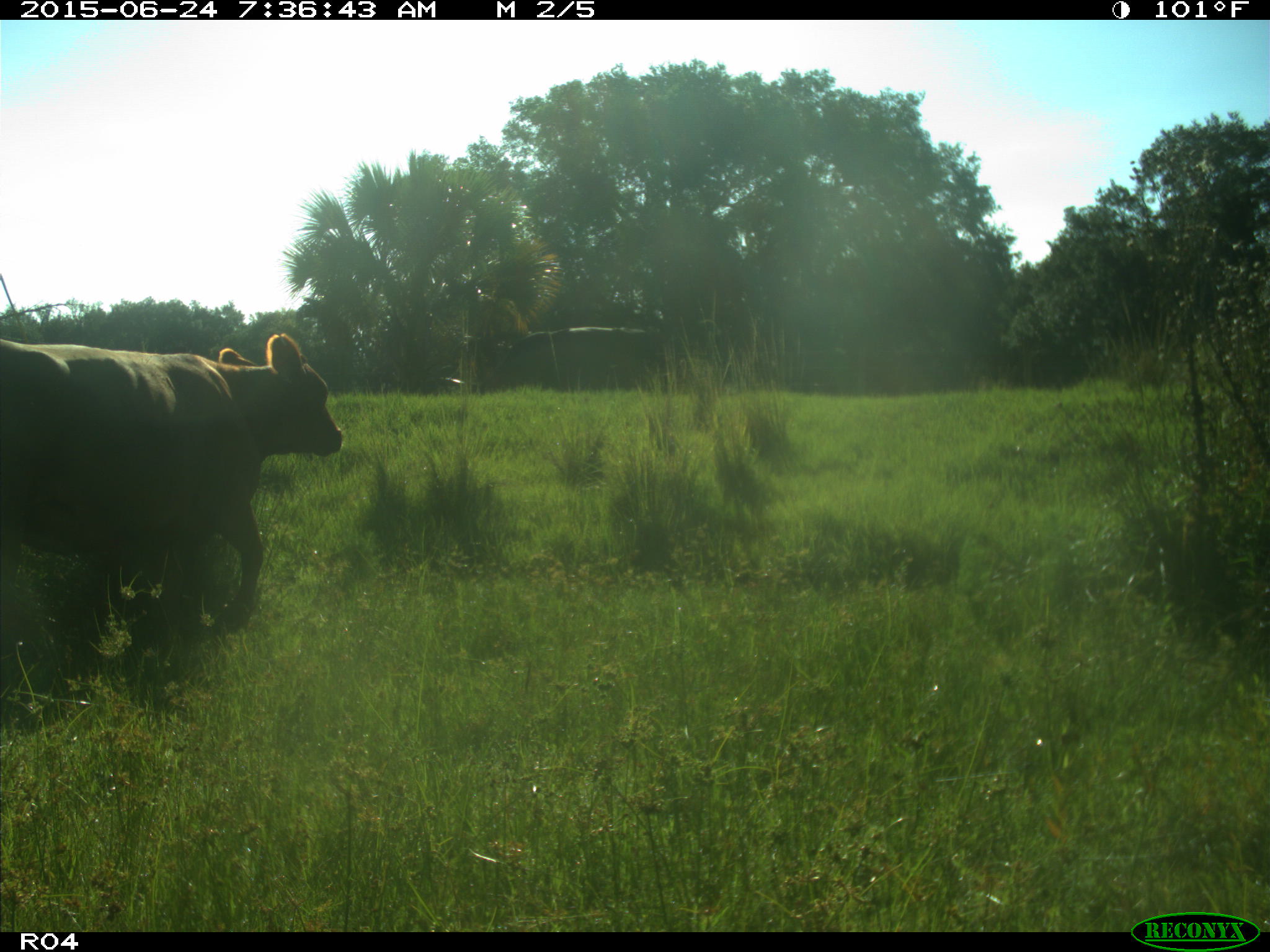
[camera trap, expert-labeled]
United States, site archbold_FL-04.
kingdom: Animalia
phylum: Chordata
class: Mammalia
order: Artiodactyla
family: Bovidae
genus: Bos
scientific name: Bos taurus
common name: domestic cow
Bos taurus (domestic cow).